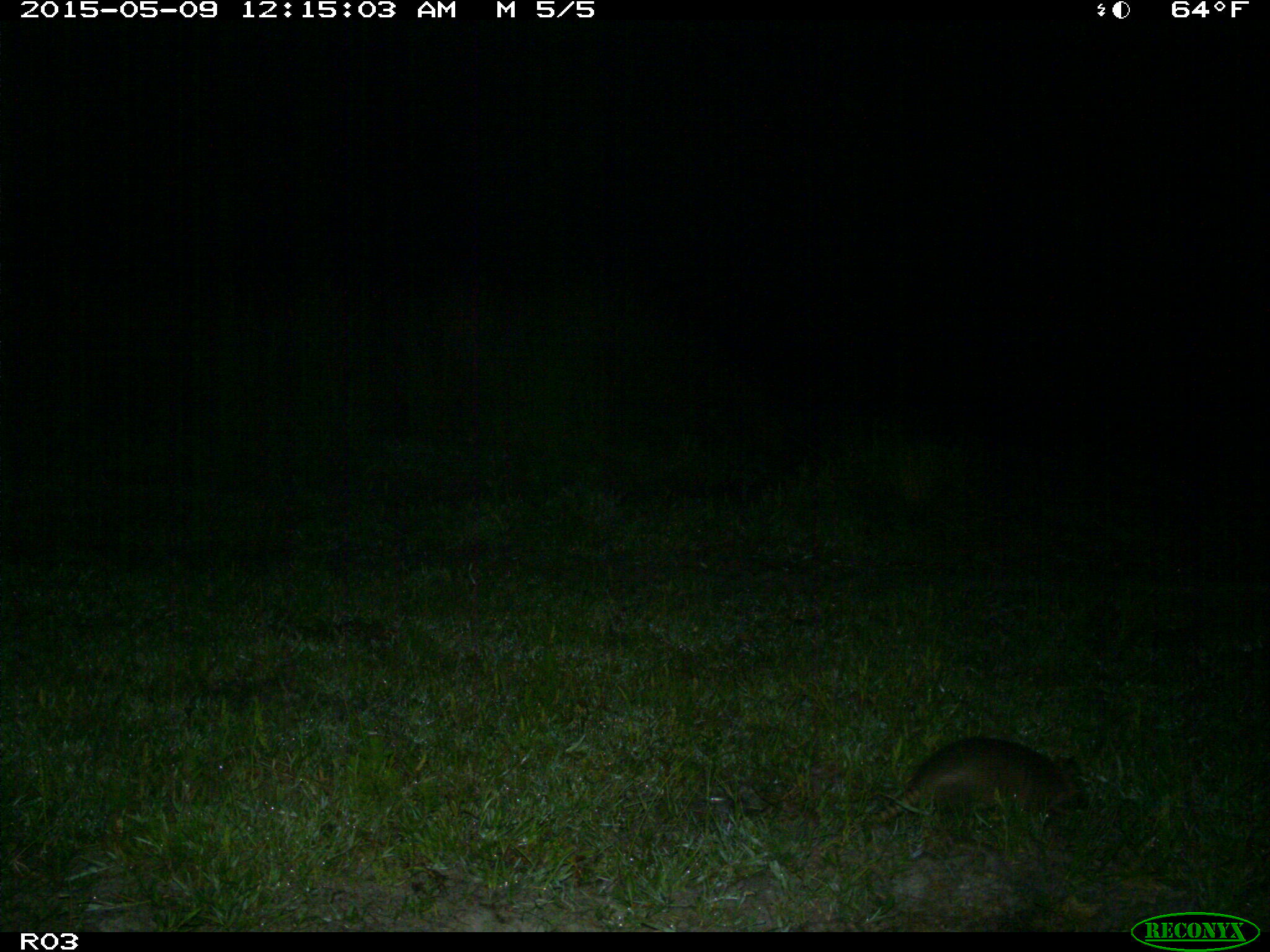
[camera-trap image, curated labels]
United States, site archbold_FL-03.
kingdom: Animalia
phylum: Chordata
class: Mammalia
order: Cingulata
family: Dasypodidae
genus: Dasypus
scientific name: Dasypus novemcinctus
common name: nine-banded armadillo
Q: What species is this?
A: Dasypus novemcinctus (nine-banded armadillo).